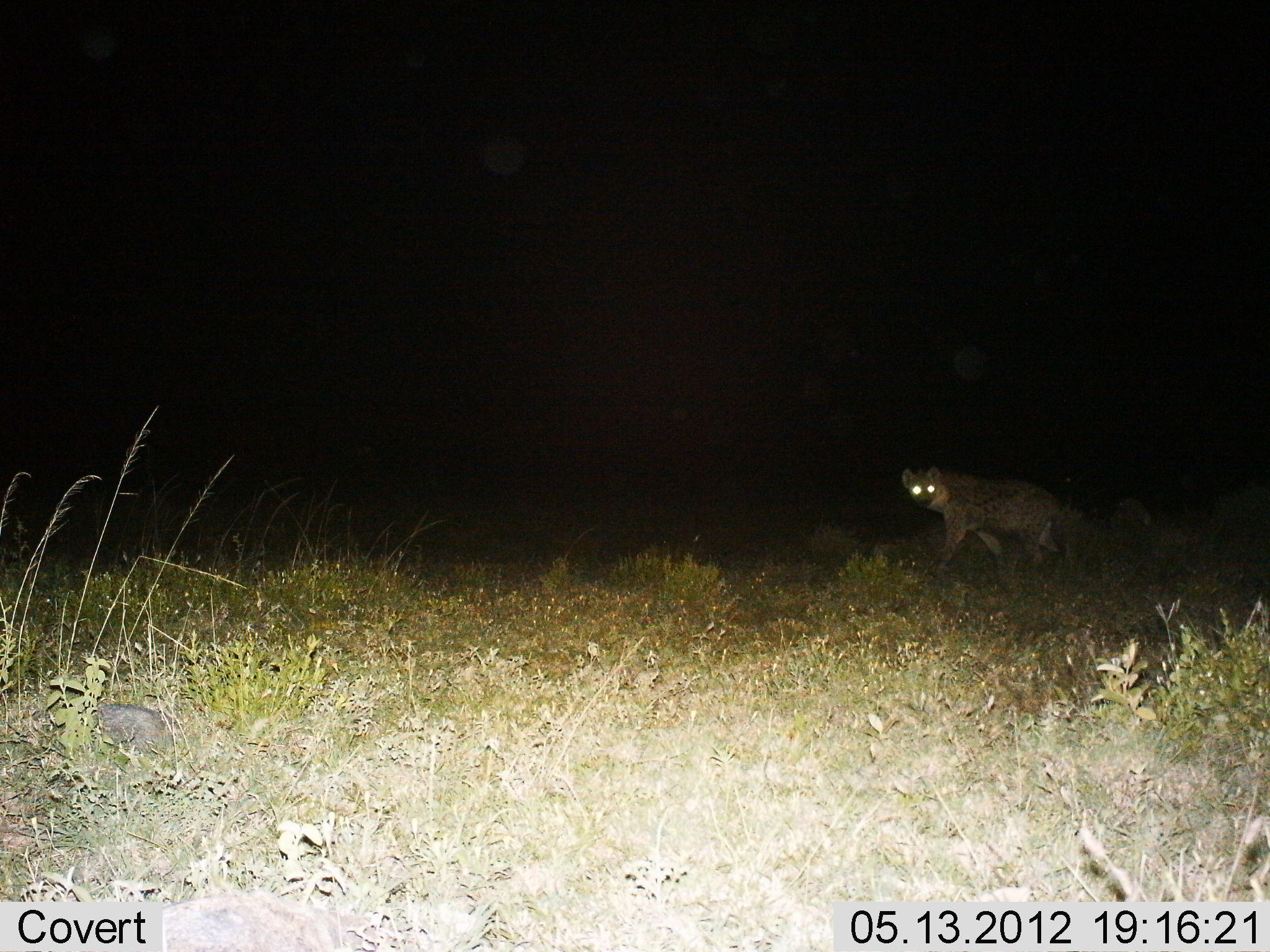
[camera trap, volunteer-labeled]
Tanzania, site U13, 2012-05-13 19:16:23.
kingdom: Animalia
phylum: Chordata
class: Mammalia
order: Carnivora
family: Hyaenidae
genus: Crocuta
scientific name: Crocuta crocuta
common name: spotted hyena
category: hyenaspotted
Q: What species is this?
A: Hyenaspotted (spotted hyena) (Crocuta crocuta).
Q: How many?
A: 1.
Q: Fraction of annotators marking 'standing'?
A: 20%.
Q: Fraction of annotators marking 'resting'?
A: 0%.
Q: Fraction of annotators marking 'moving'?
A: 80%.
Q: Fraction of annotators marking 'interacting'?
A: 0%.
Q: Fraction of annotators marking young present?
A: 0%.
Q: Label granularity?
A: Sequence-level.